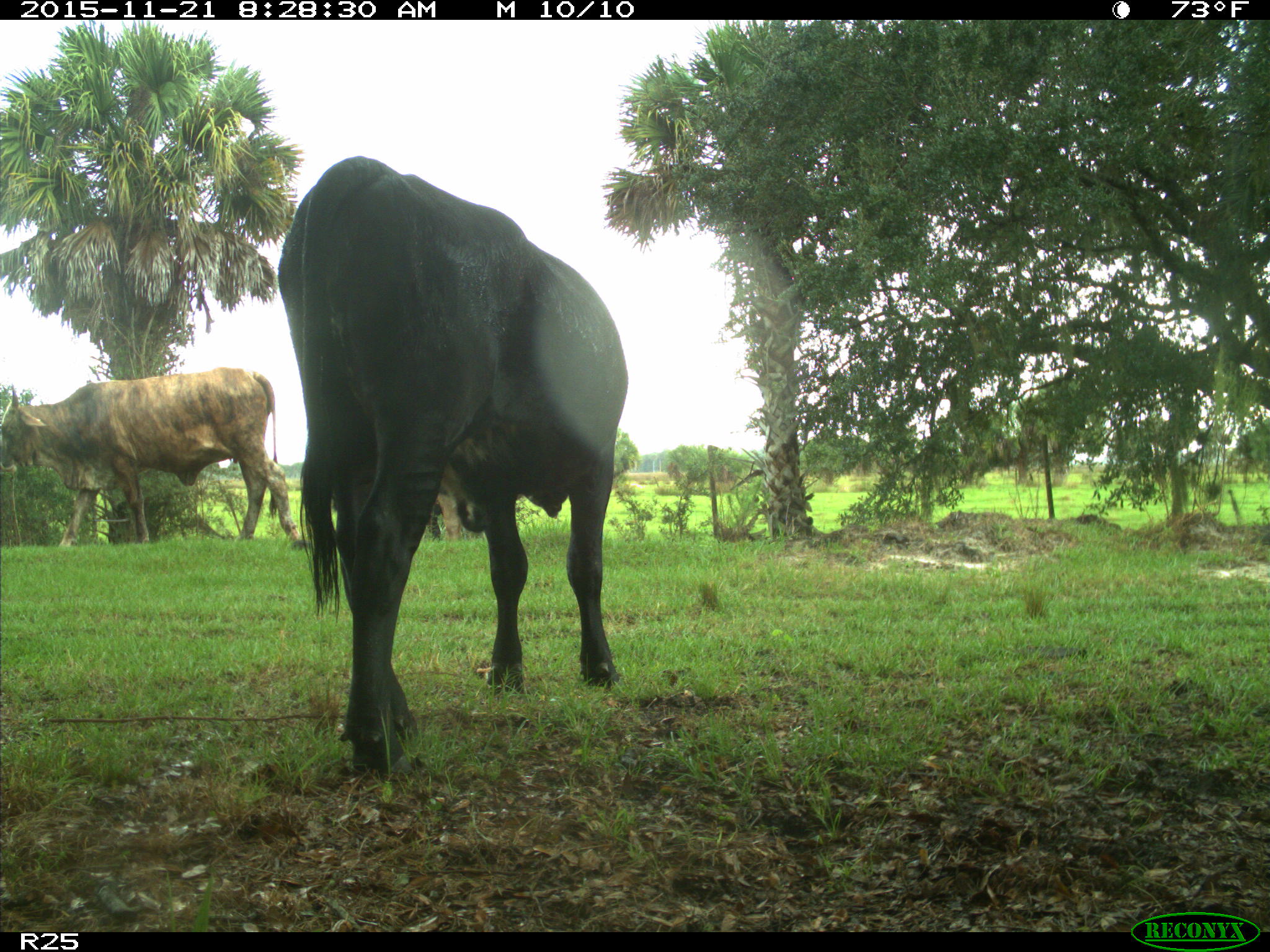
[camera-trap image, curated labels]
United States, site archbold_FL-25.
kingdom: Animalia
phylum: Chordata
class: Mammalia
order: Artiodactyla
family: Bovidae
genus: Bos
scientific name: Bos taurus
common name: domestic cow